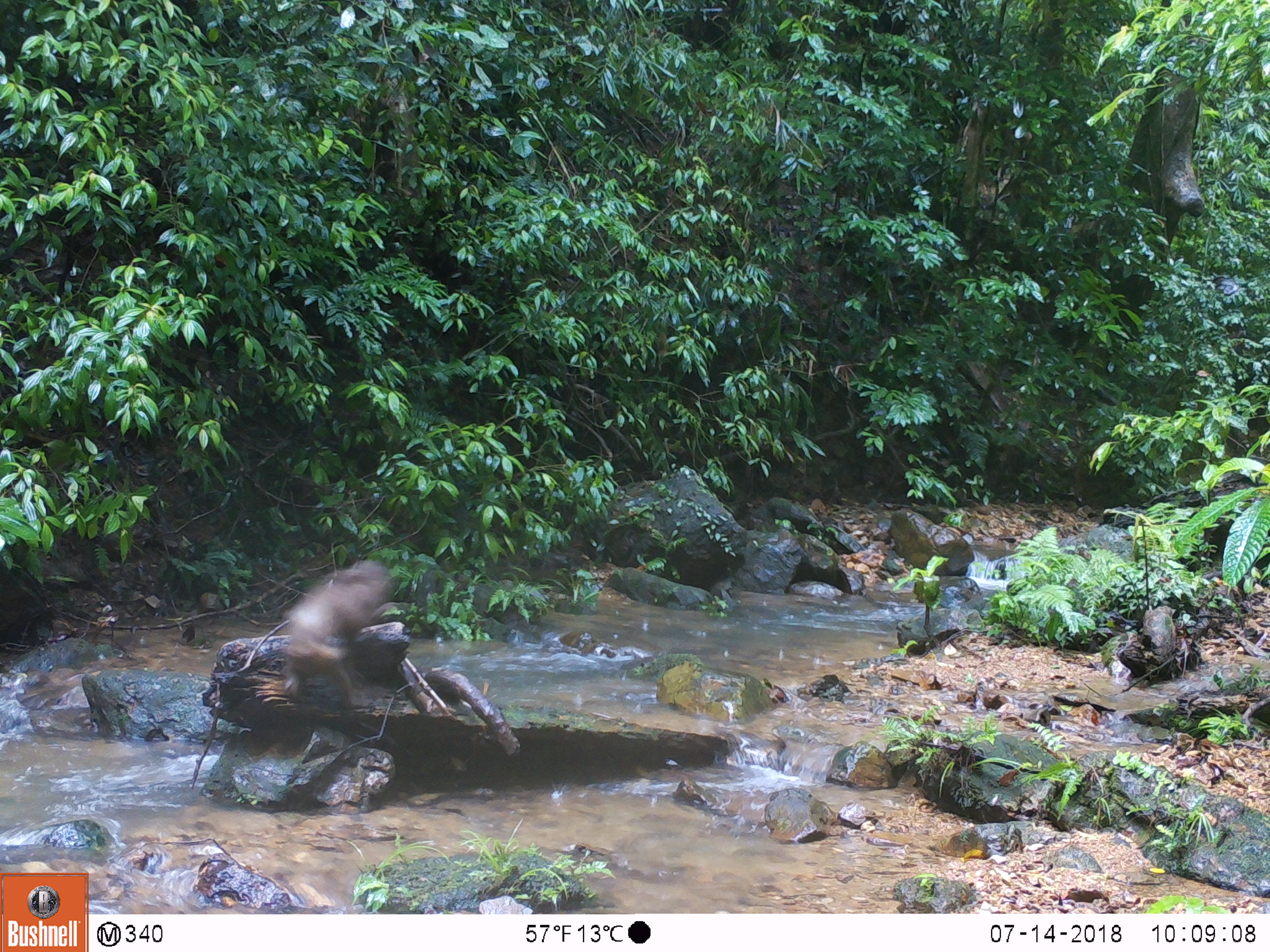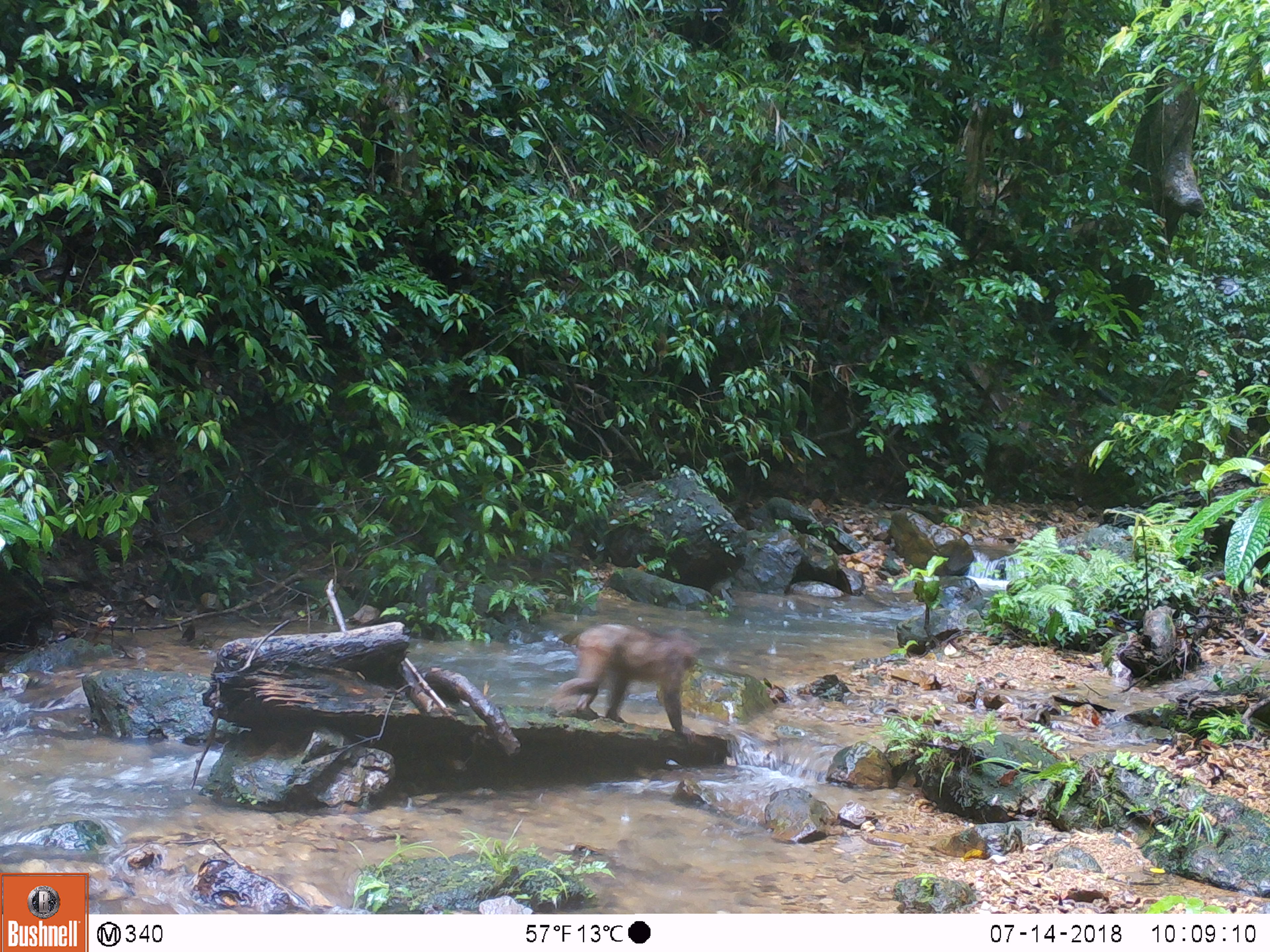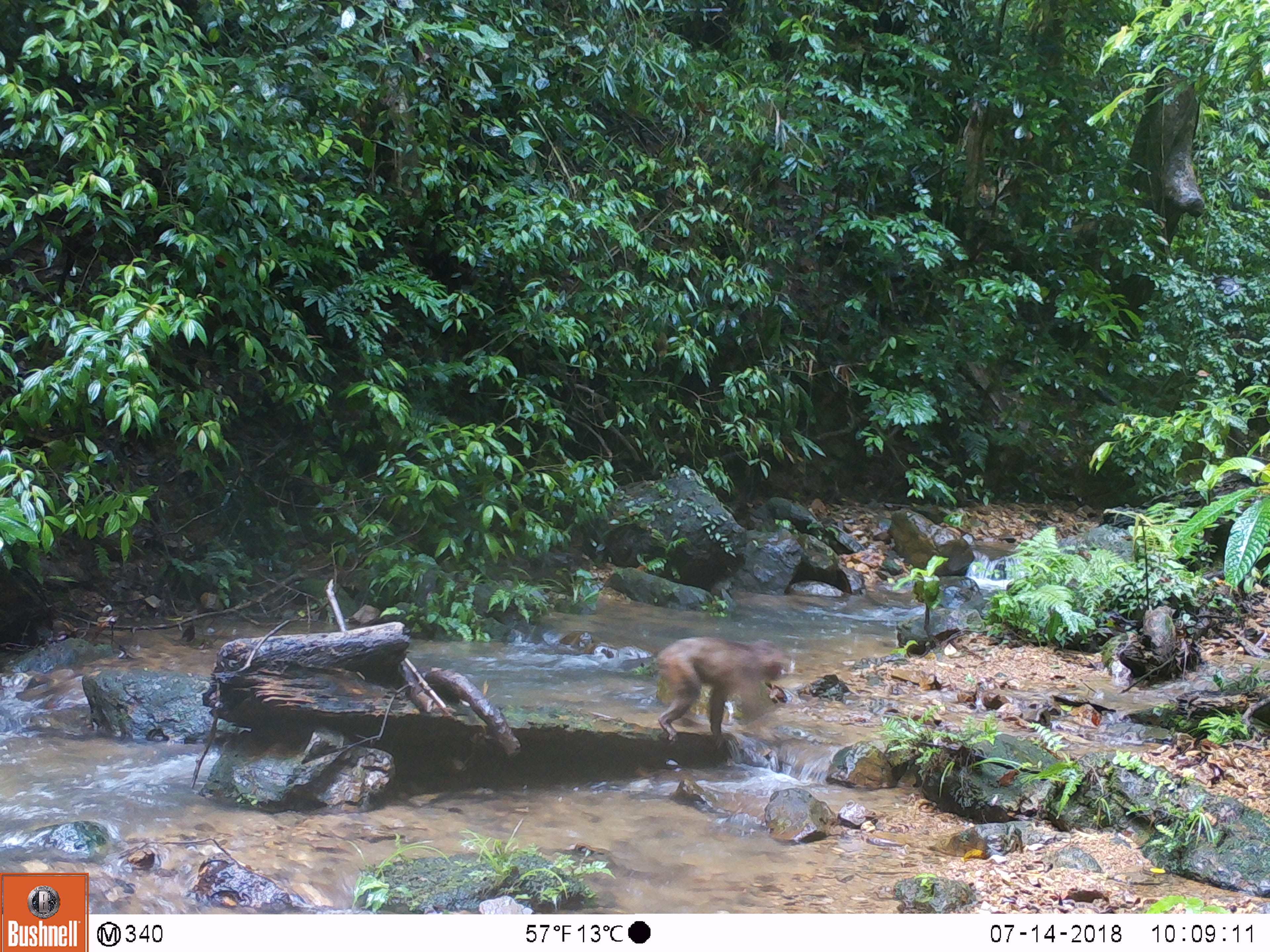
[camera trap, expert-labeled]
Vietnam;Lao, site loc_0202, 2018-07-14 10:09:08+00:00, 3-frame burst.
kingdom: Animalia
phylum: Chordata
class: Mammalia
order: Primates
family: Cercopithecidae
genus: Macaca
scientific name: Macaca arctoides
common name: stump-tailed macaque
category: stump tailed macaque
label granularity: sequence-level